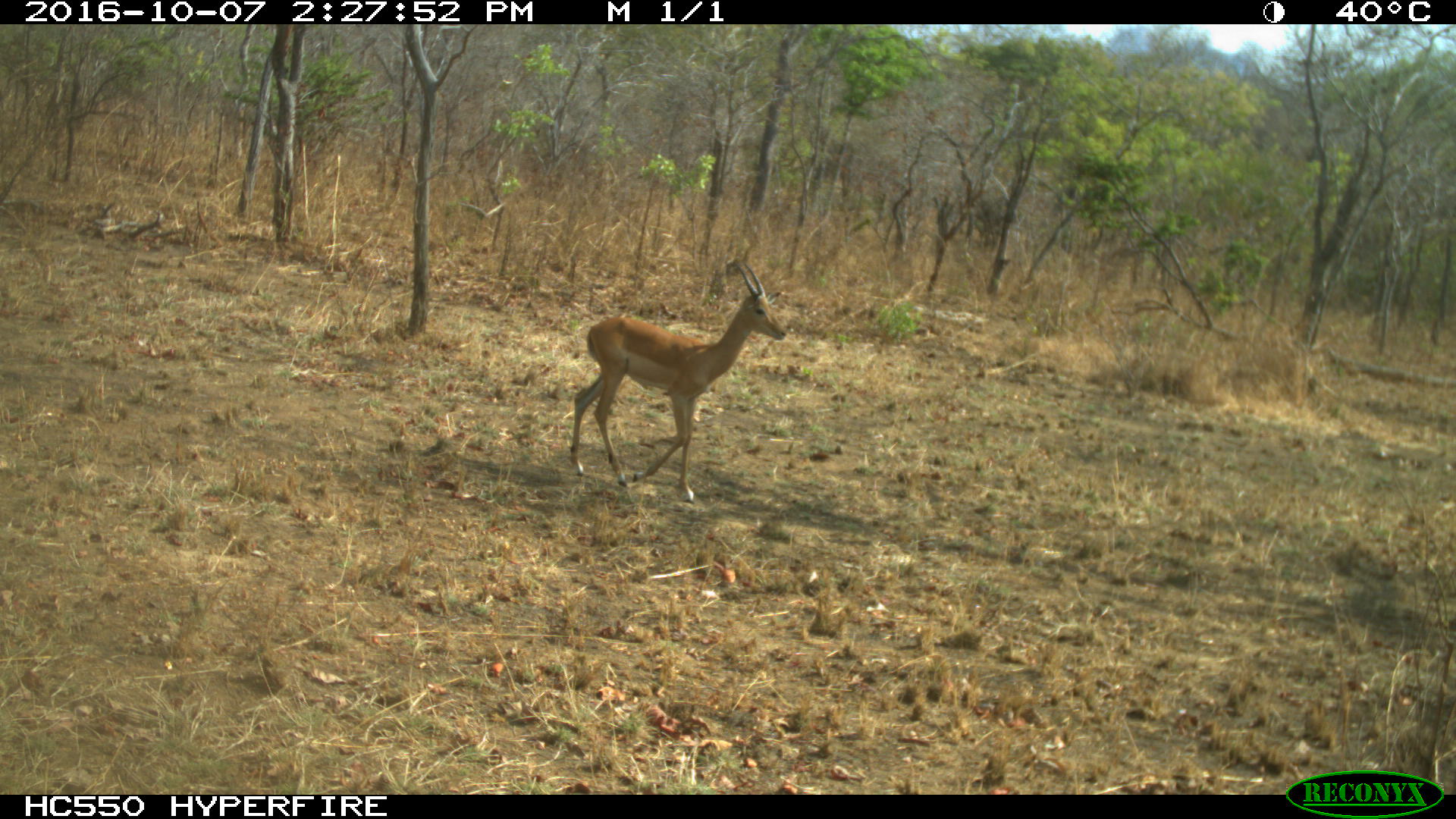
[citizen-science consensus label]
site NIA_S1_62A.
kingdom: Animalia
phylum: Chordata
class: Mammalia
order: Artiodactyla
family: Bovidae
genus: Aepyceros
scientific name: Aepyceros melampus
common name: impala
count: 1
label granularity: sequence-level